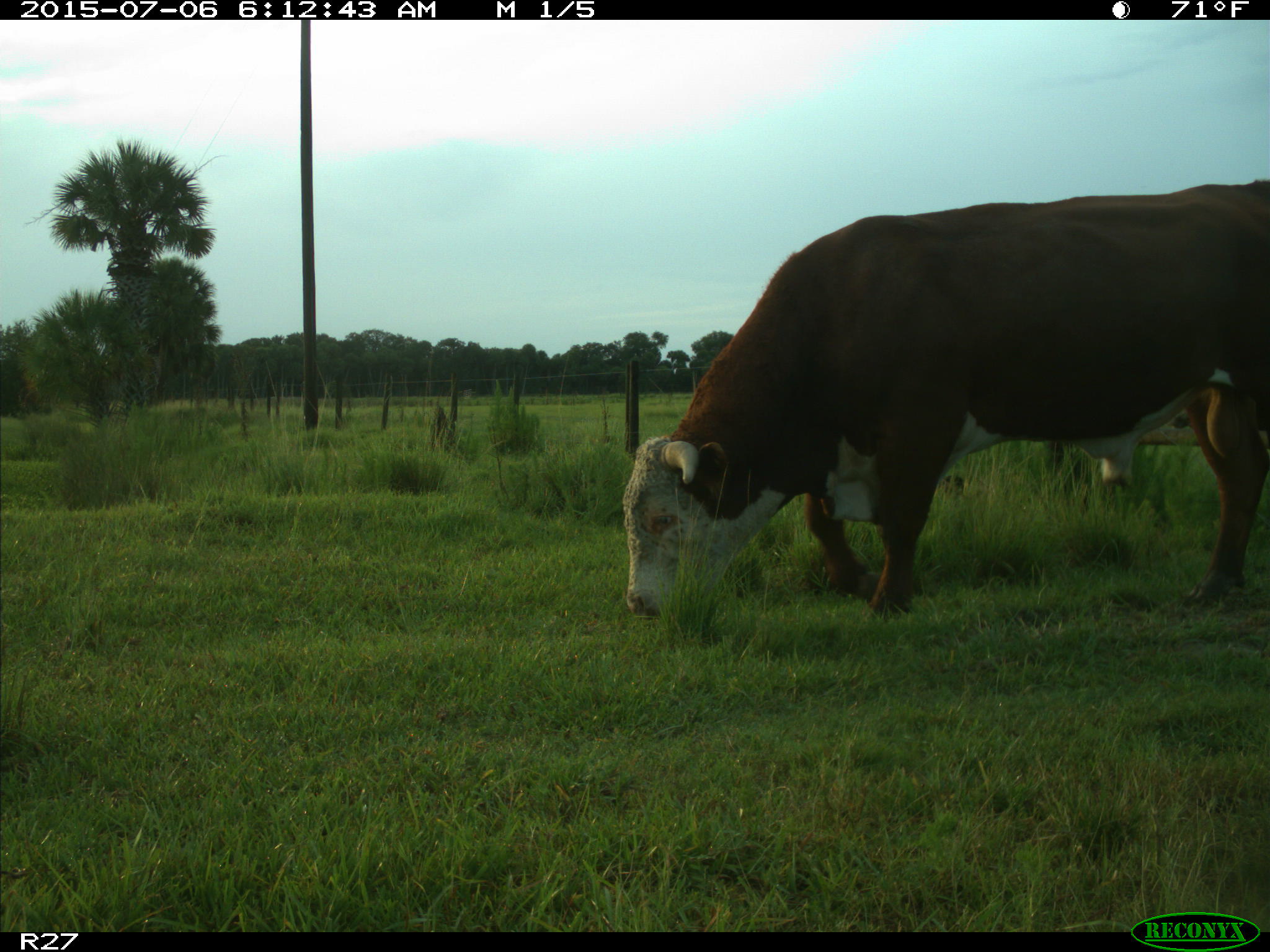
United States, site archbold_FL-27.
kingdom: Animalia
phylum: Chordata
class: Mammalia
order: Artiodactyla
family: Bovidae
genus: Bos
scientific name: Bos taurus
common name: domestic cow